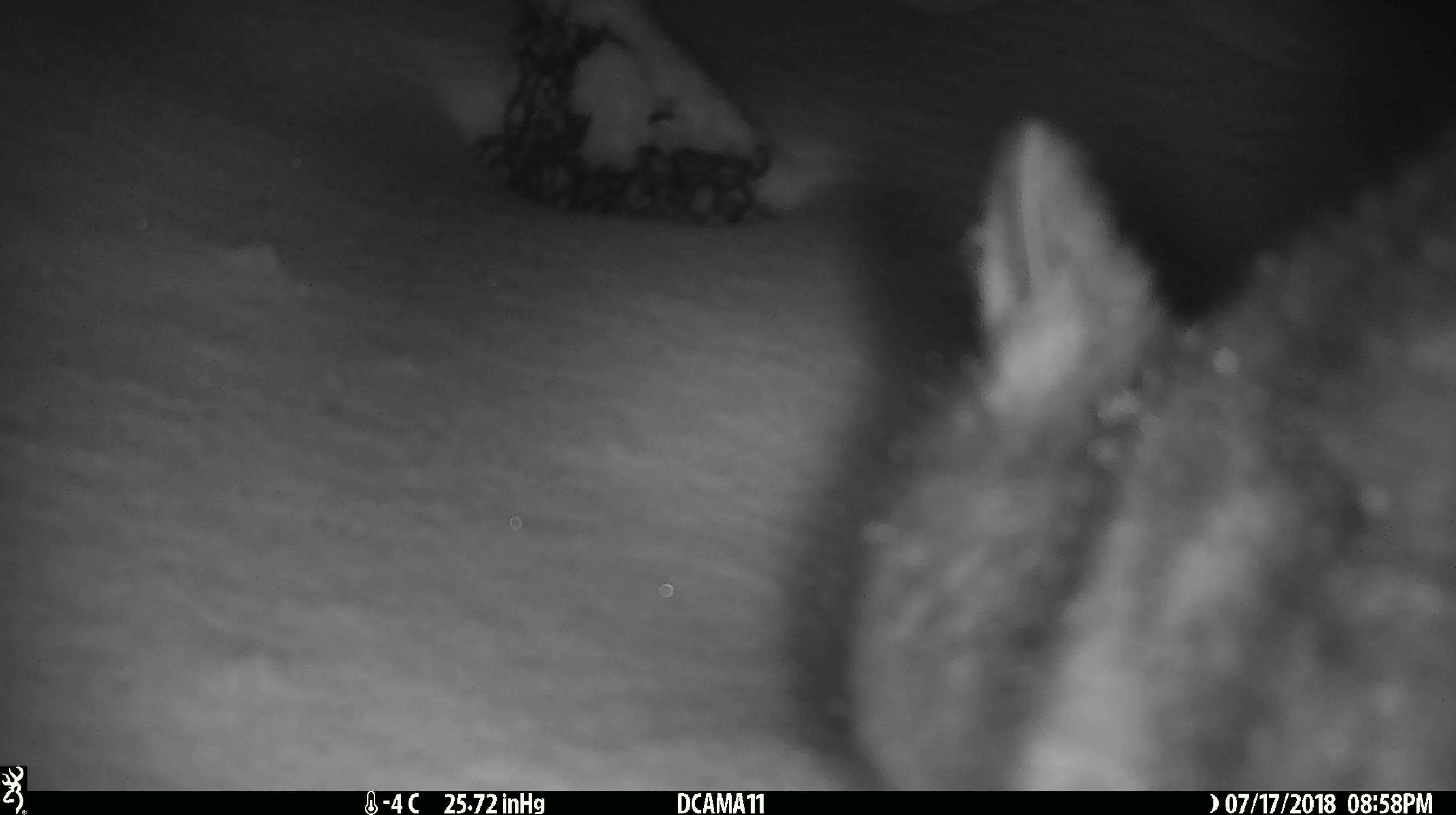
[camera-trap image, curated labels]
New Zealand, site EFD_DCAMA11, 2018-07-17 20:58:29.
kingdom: Animalia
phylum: Chordata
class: Mammalia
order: Diprotodontia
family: Phalangeridae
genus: Trichosurus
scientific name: Trichosurus vulpecula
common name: common brushtail possum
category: possum